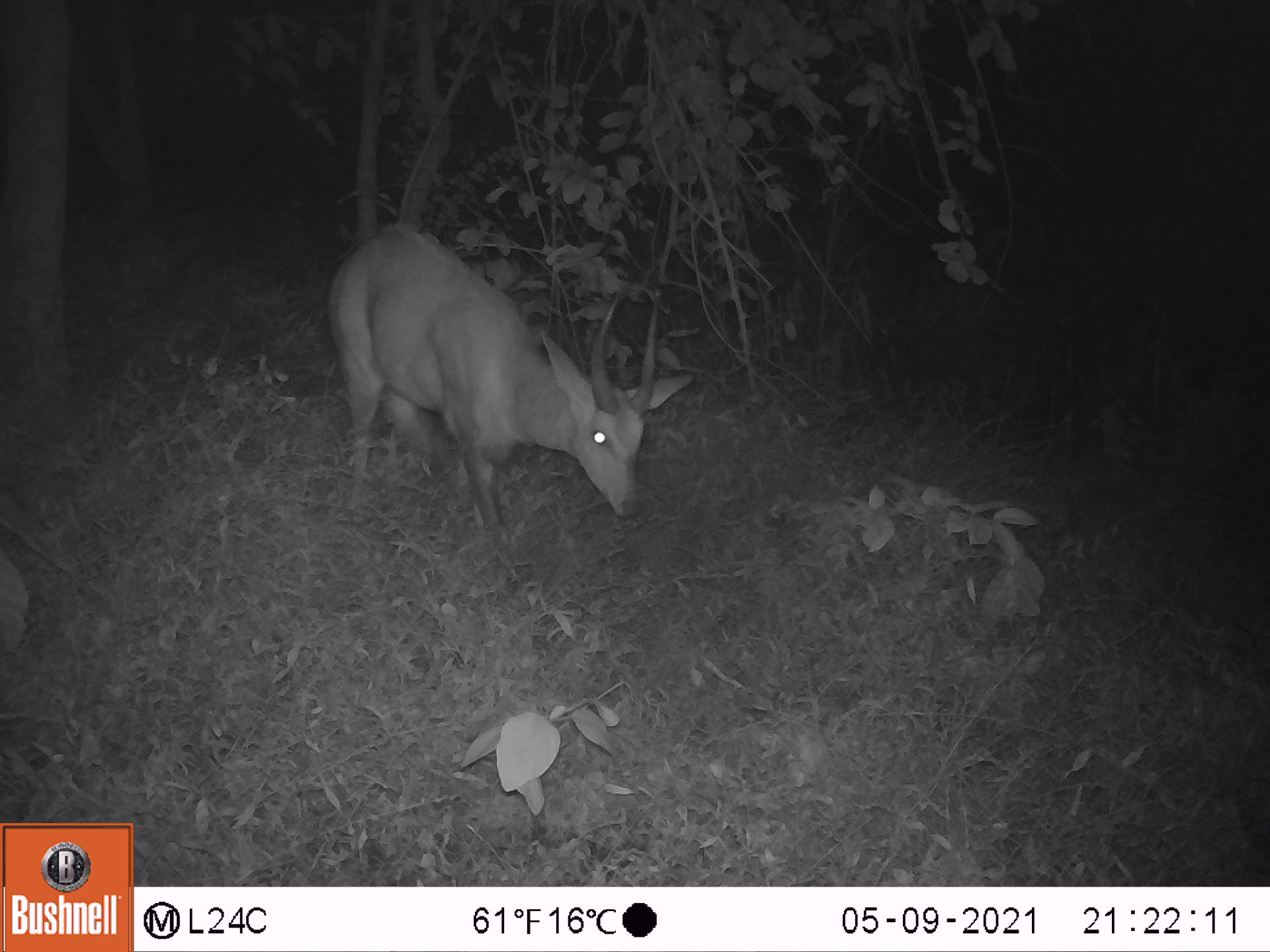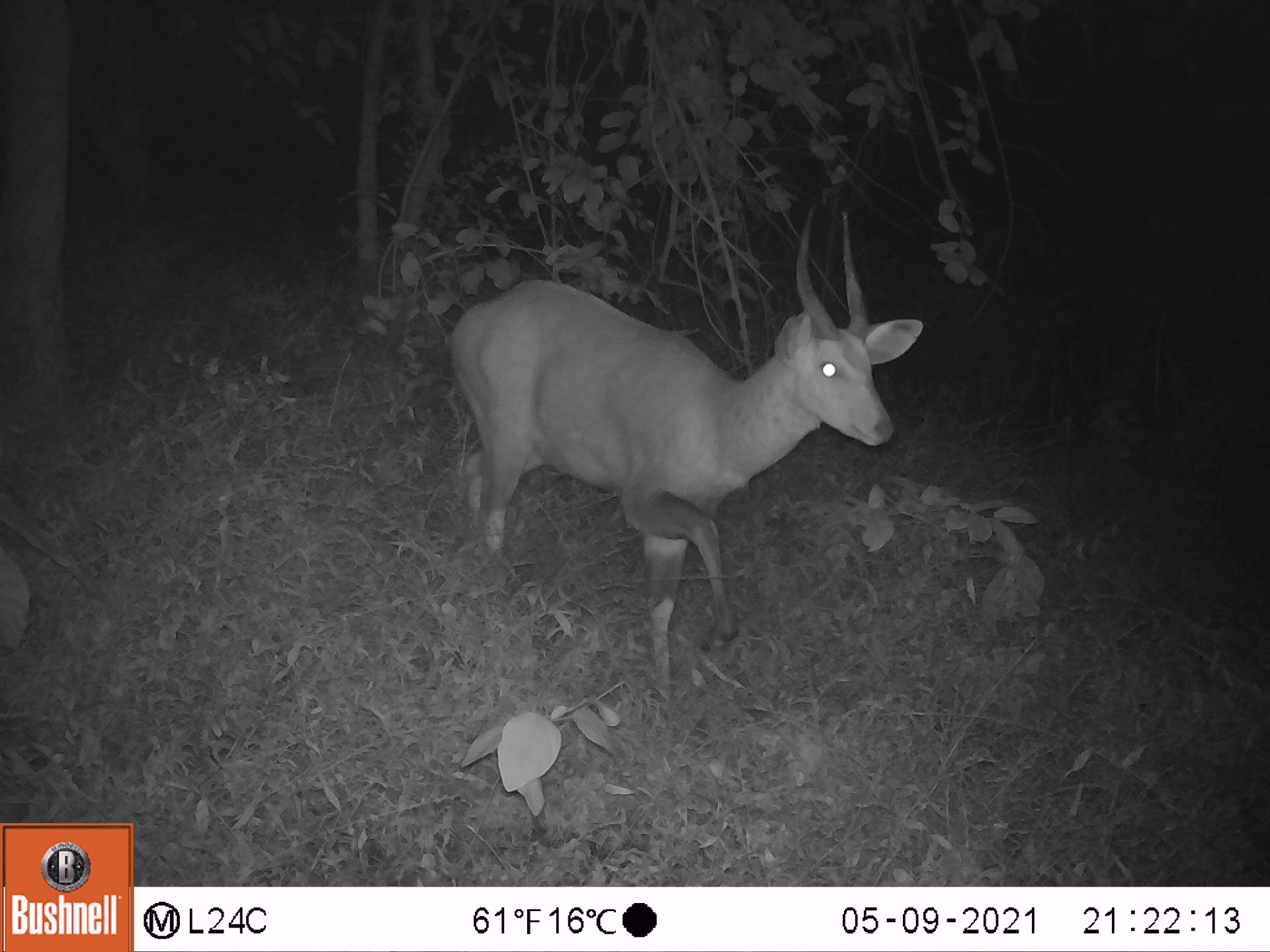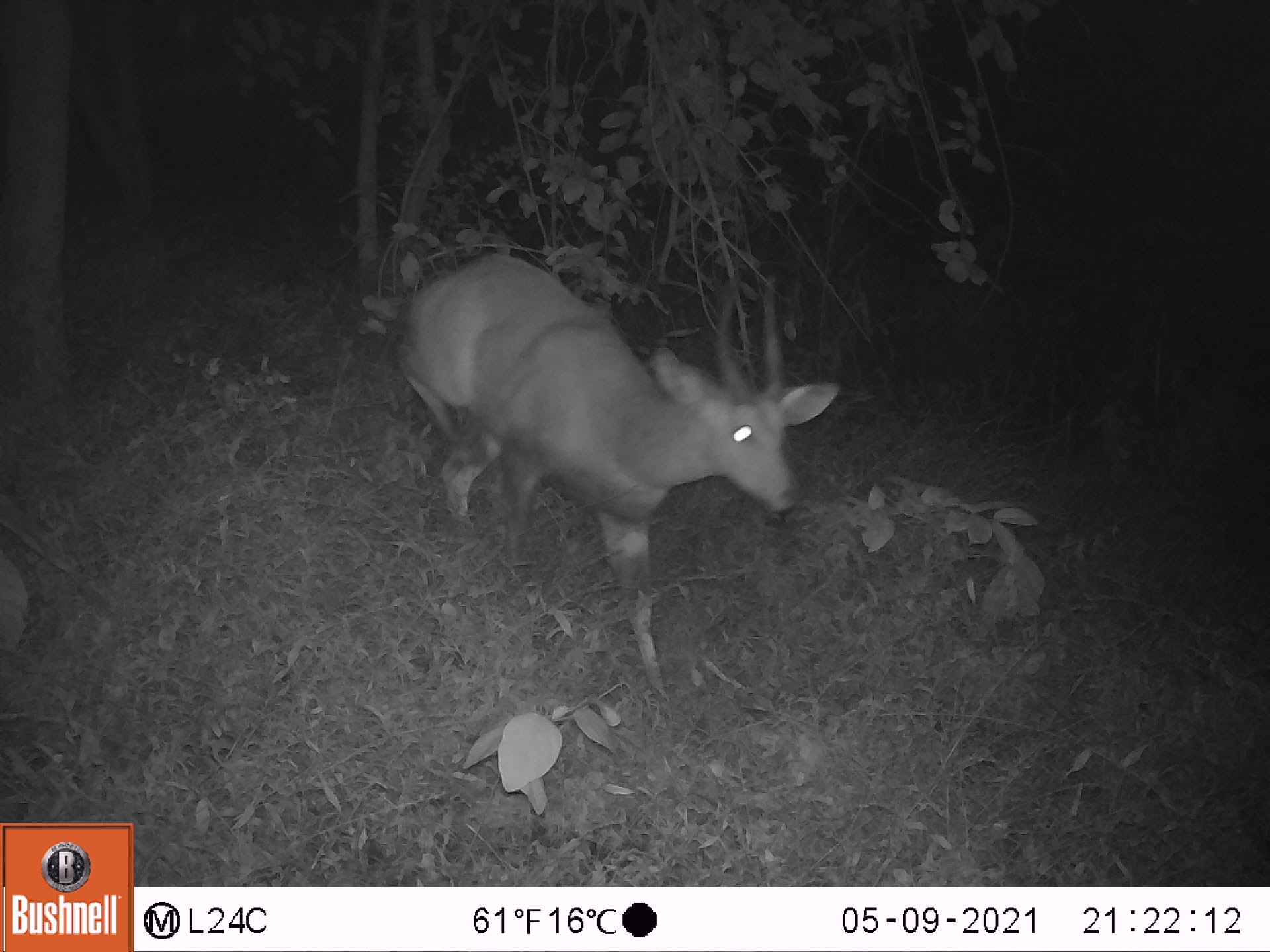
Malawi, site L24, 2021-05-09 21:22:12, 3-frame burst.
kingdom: Animalia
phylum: Chordata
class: Mammalia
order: Artiodactyla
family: Bovidae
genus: Tragelaphus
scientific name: Tragelaphus sylvaticus sylvaticus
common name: cape bushbuck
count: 1